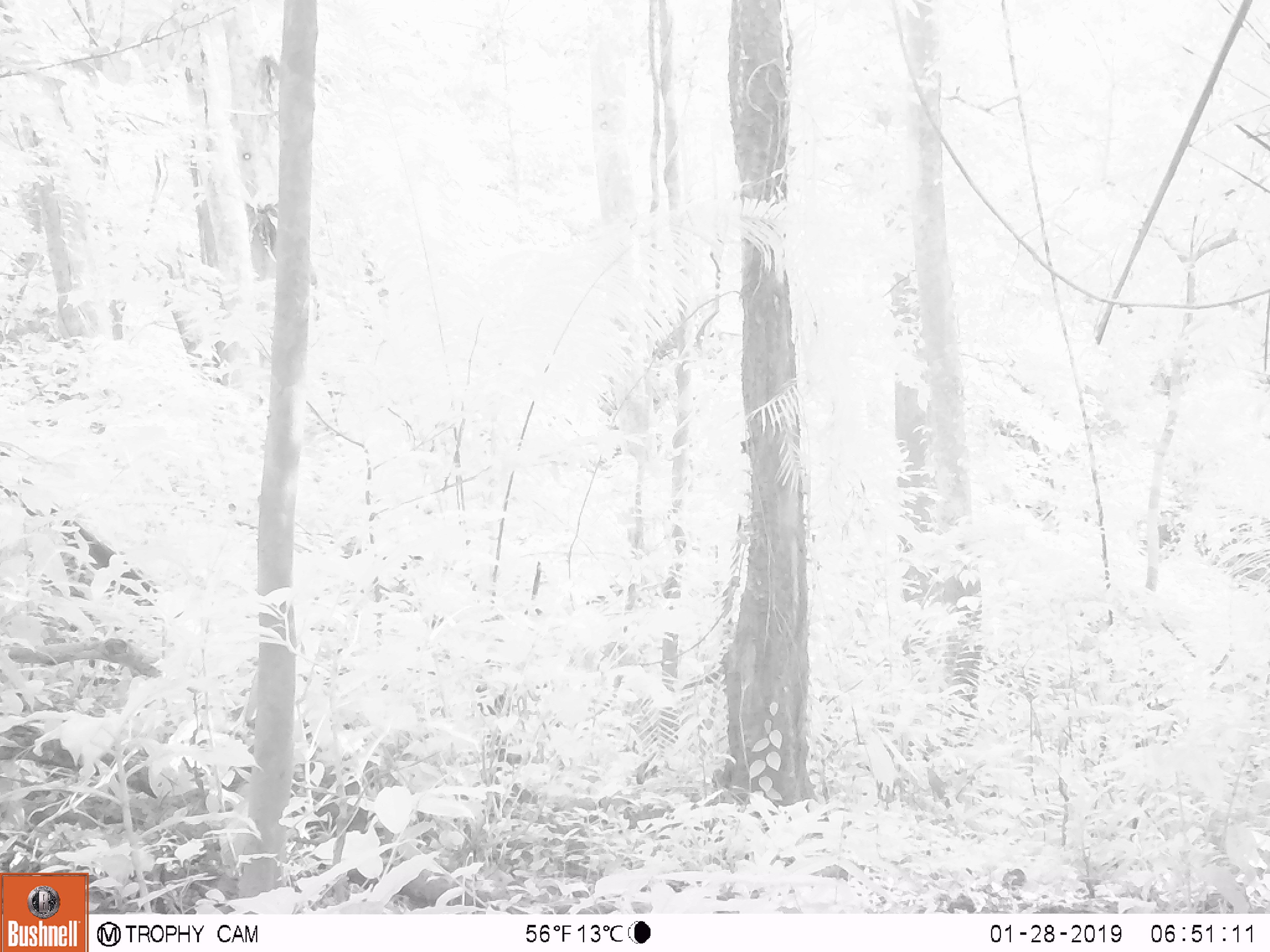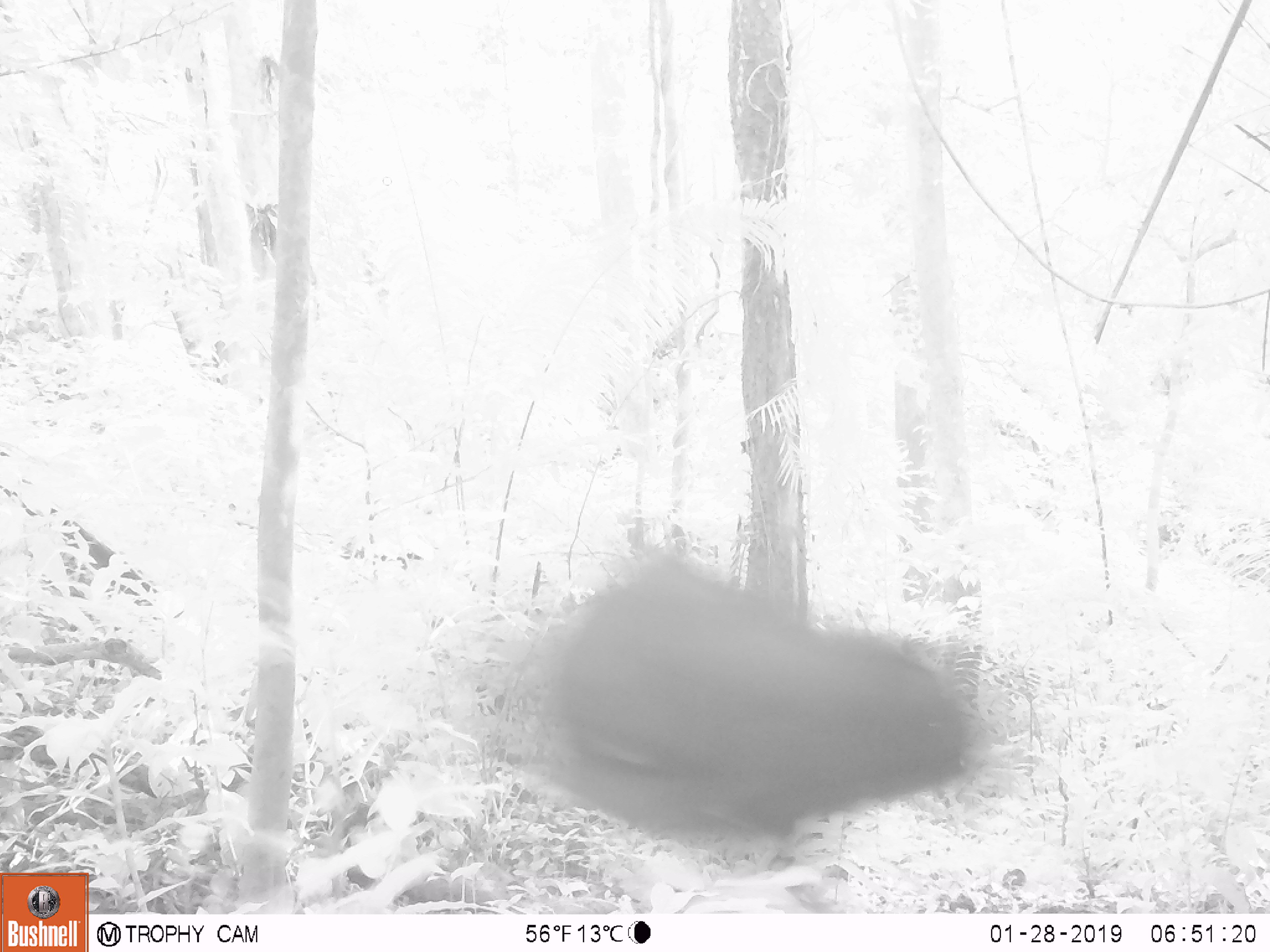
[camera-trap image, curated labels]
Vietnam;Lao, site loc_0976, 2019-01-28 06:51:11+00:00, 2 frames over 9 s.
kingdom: Animalia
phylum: Chordata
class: Mammalia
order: Artiodactyla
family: Bovidae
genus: Capricornis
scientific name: Capricornis sumatraensis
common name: chinese serow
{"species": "chinese serow (Capricornis sumatraensis)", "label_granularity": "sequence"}